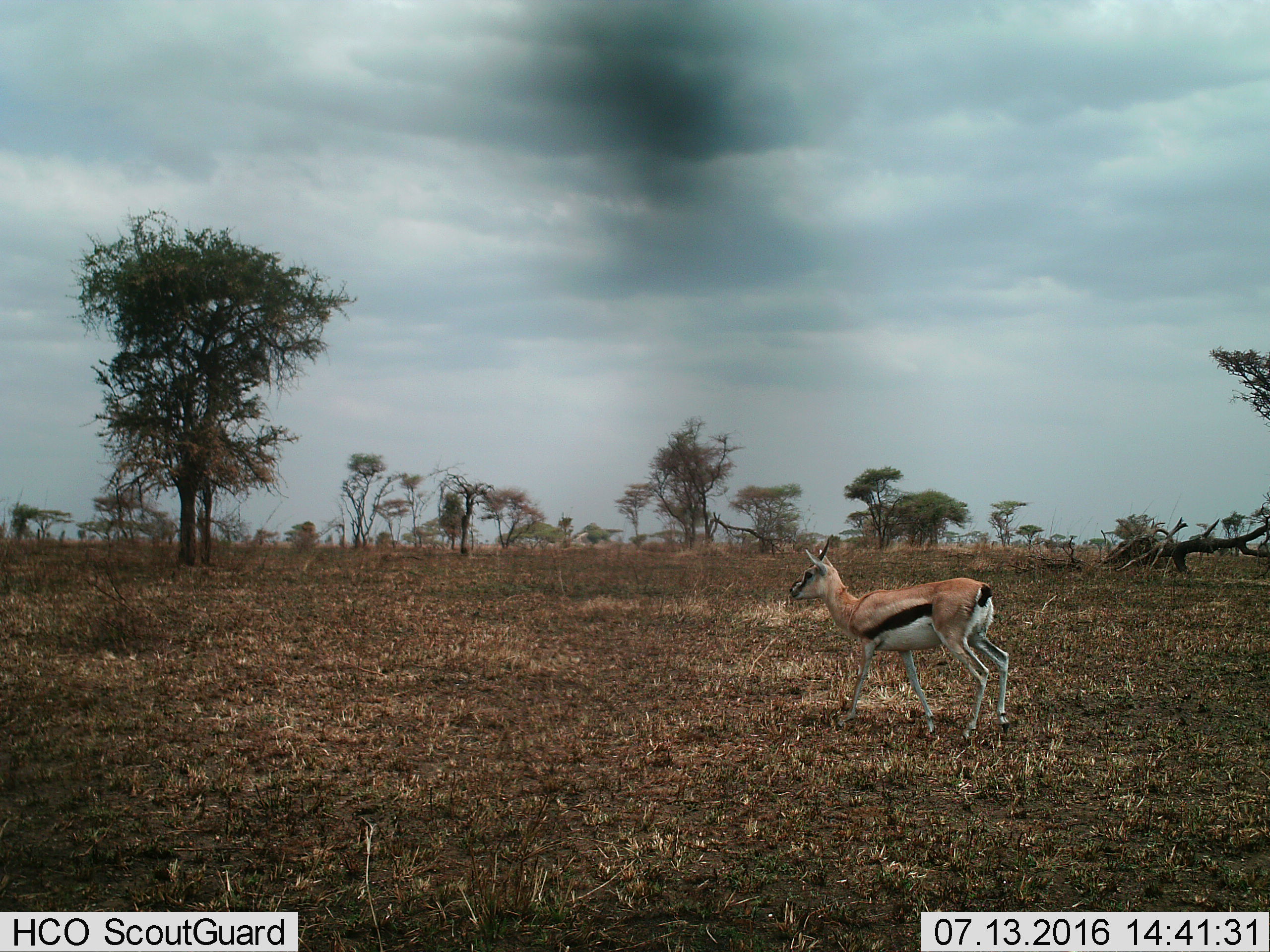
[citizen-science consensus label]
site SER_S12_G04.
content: unidentified animal